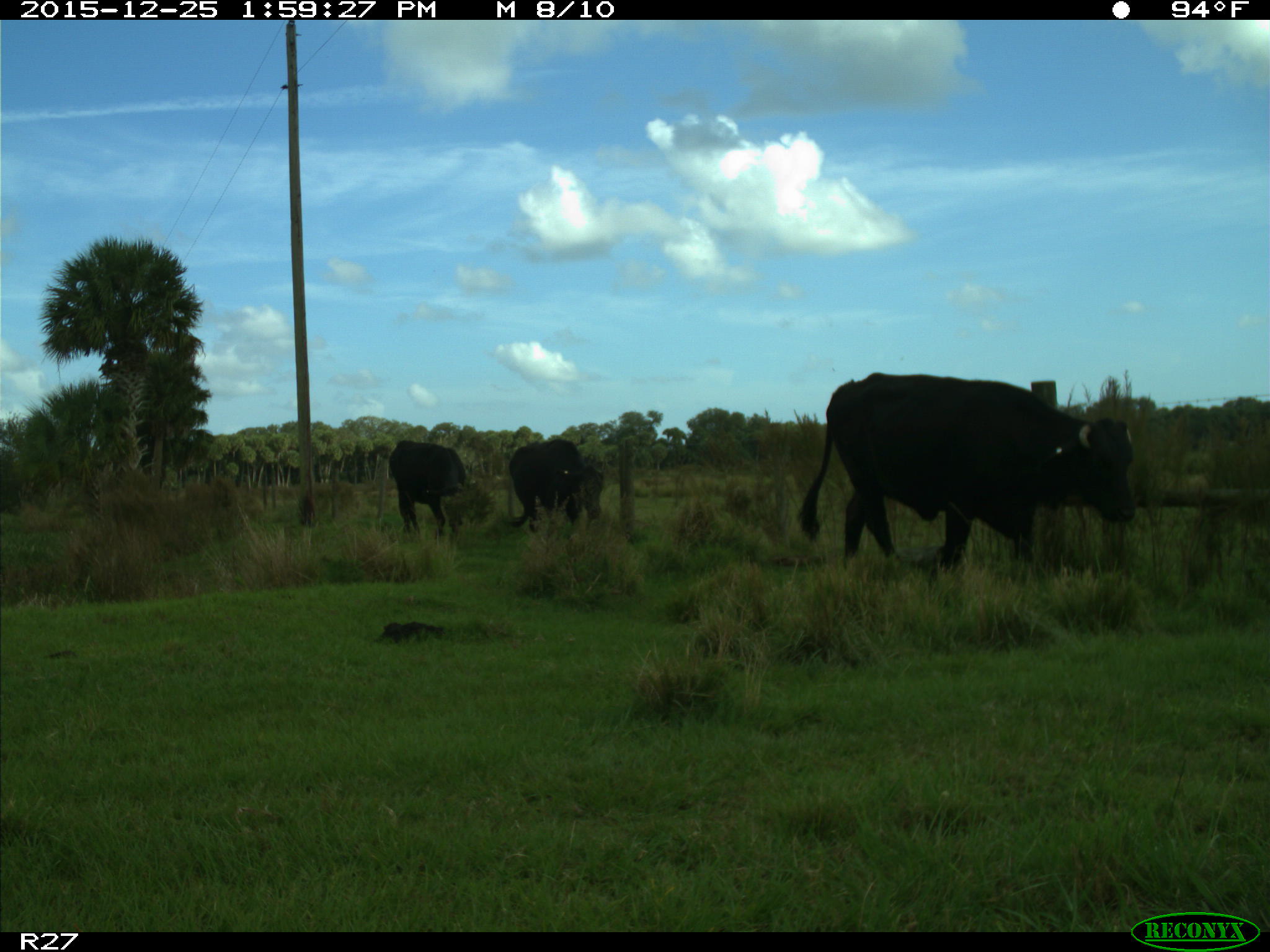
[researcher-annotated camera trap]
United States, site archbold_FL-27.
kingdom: Animalia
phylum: Chordata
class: Mammalia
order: Artiodactyla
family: Bovidae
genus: Bos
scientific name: Bos taurus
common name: domestic cow